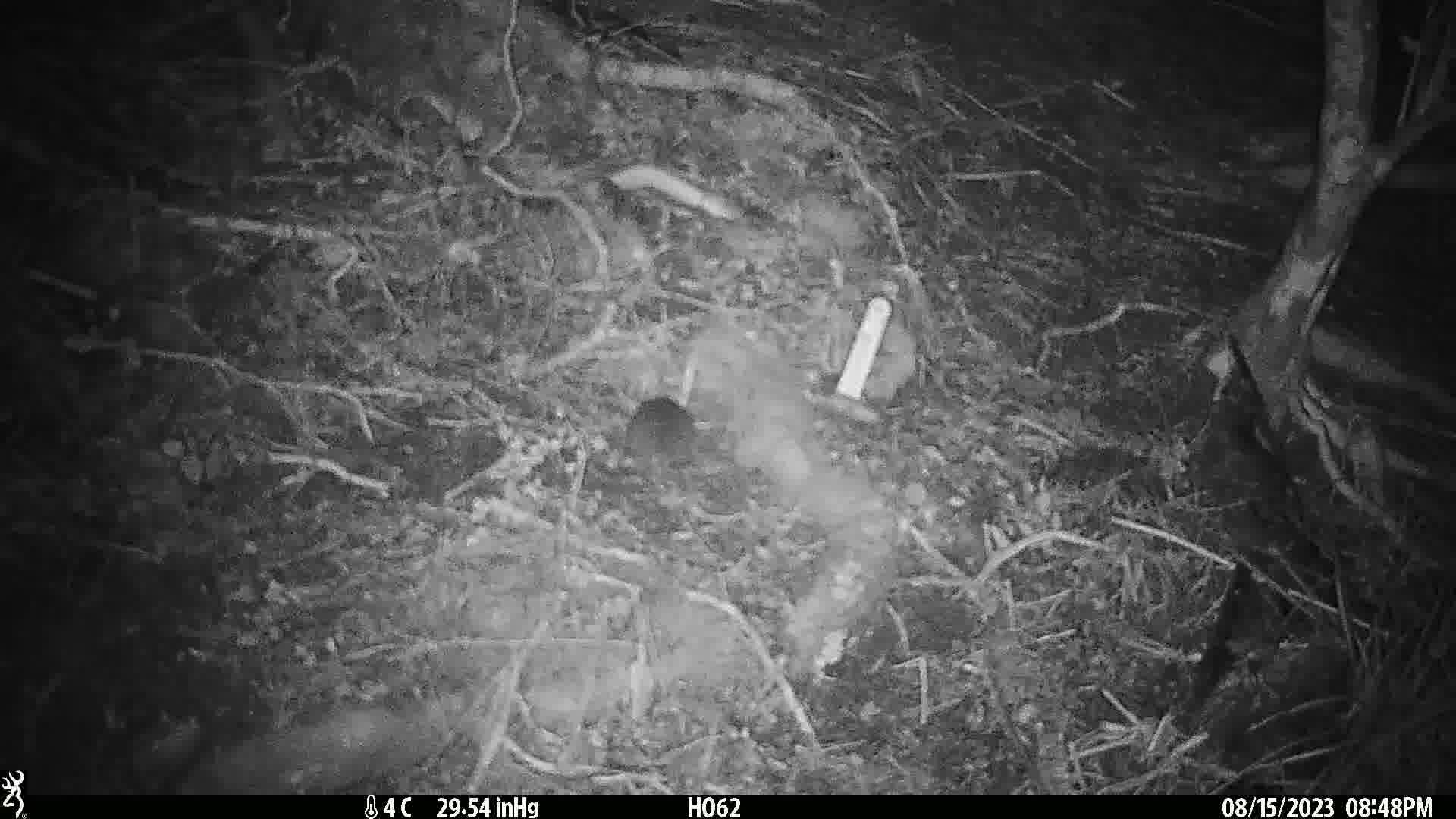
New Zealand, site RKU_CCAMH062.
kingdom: Animalia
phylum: Chordata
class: Mammalia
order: Rodentia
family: Muridae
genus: Rattus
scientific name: Rattus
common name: rat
Rat (Rattus).